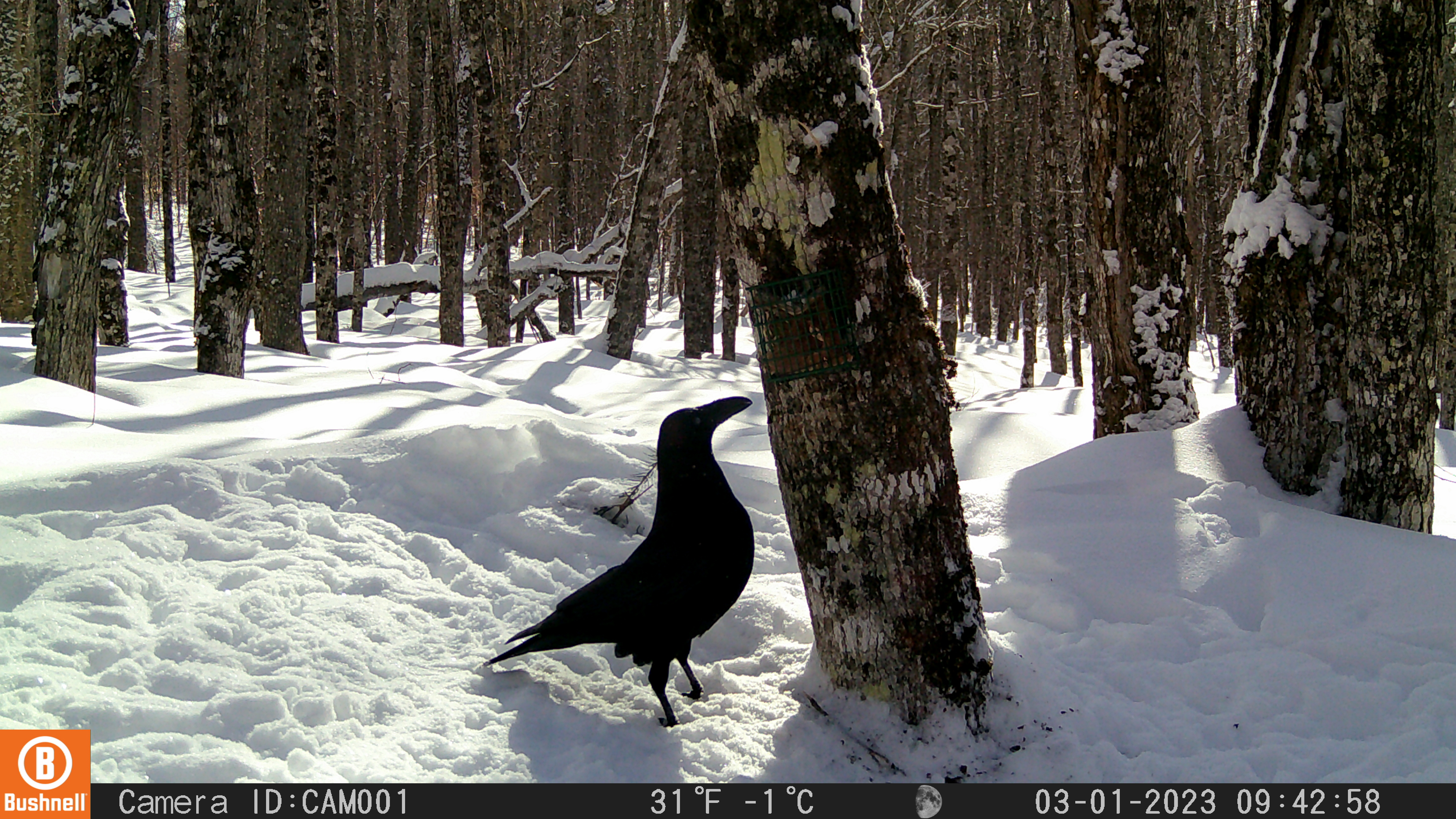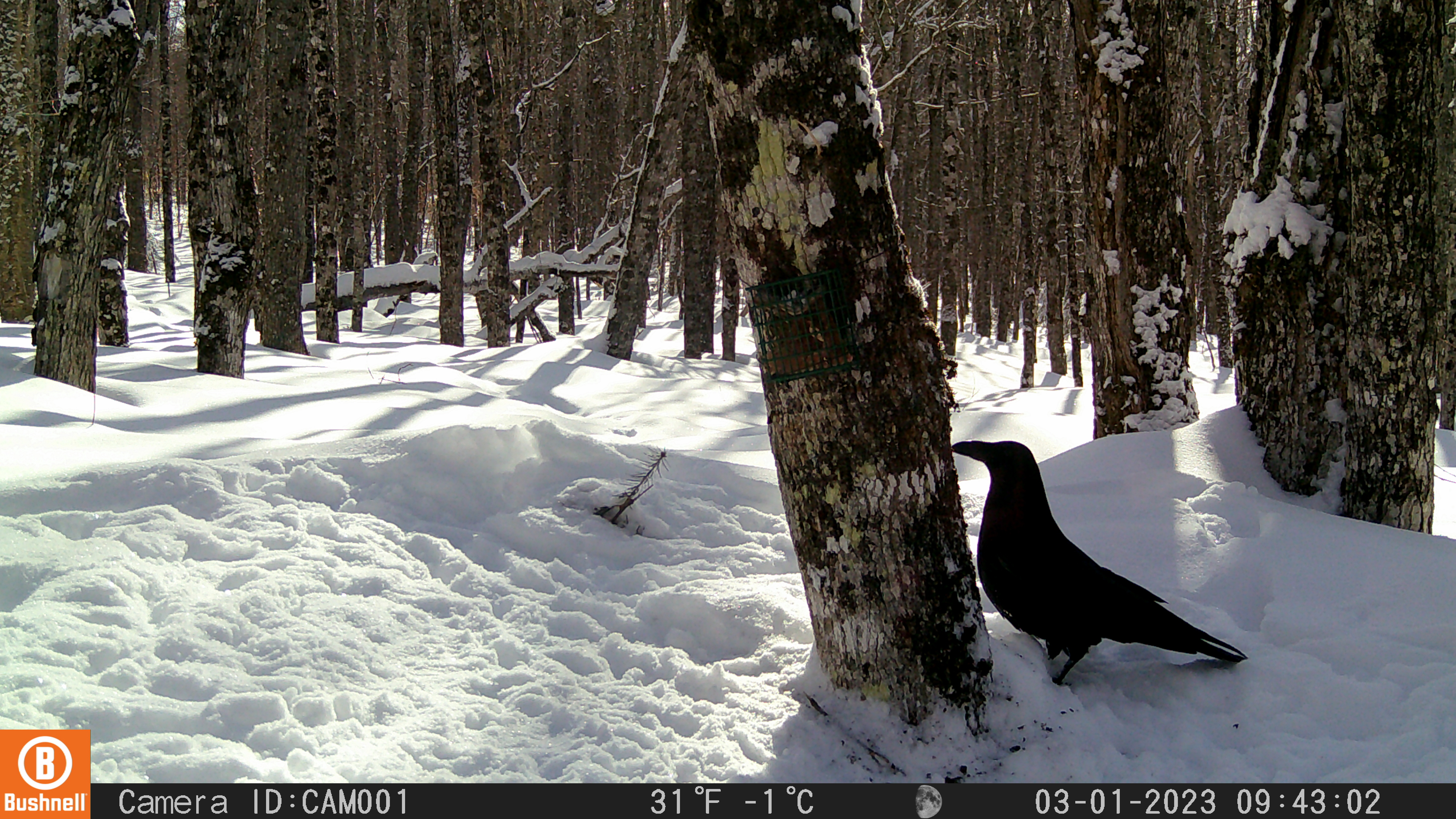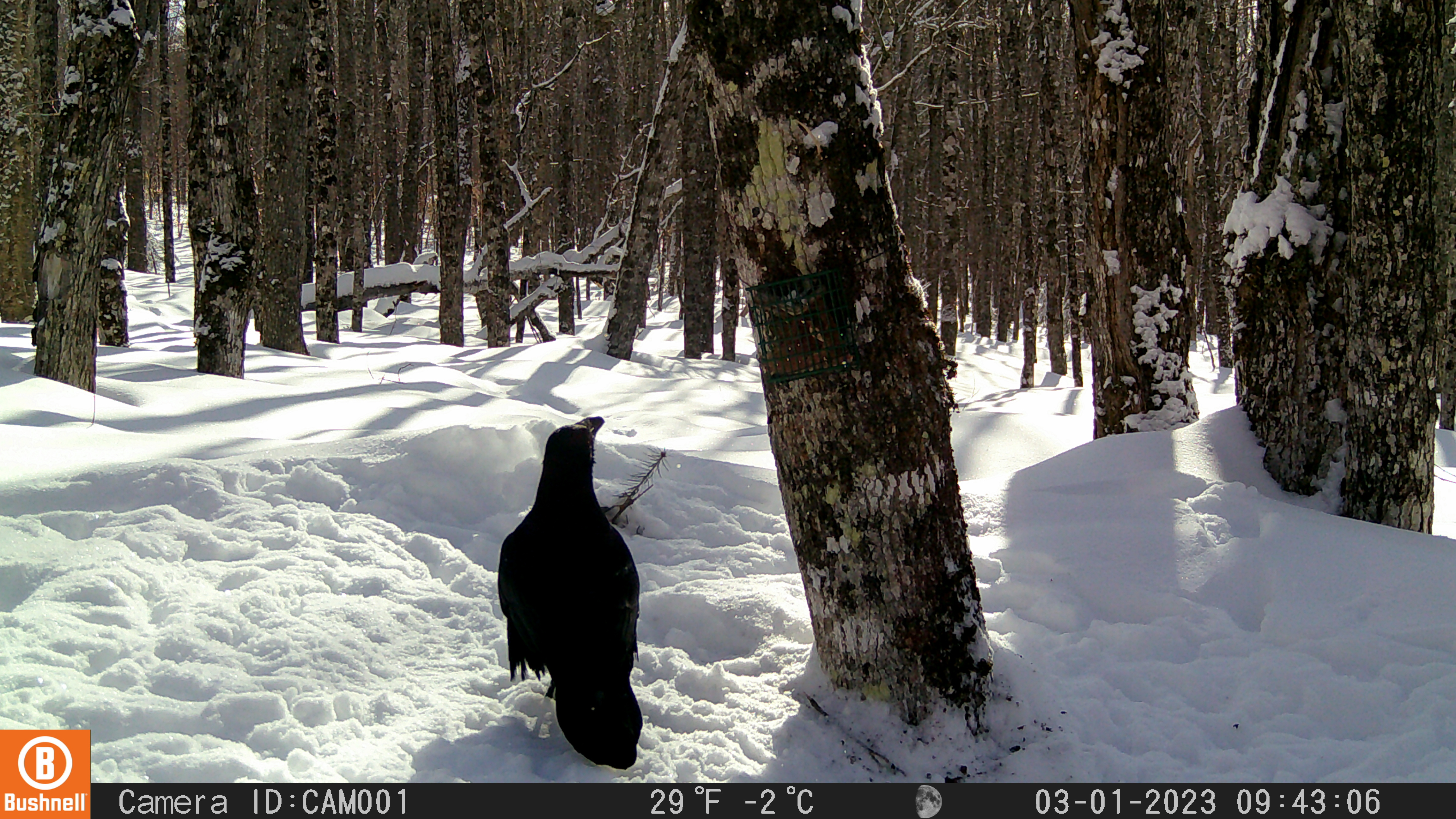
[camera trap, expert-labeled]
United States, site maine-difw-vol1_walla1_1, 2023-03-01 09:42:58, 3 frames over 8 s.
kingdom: Animalia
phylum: Chordata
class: Aves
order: Passeriformes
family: Corvidae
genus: Corvus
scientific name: Corvus corax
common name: common raven